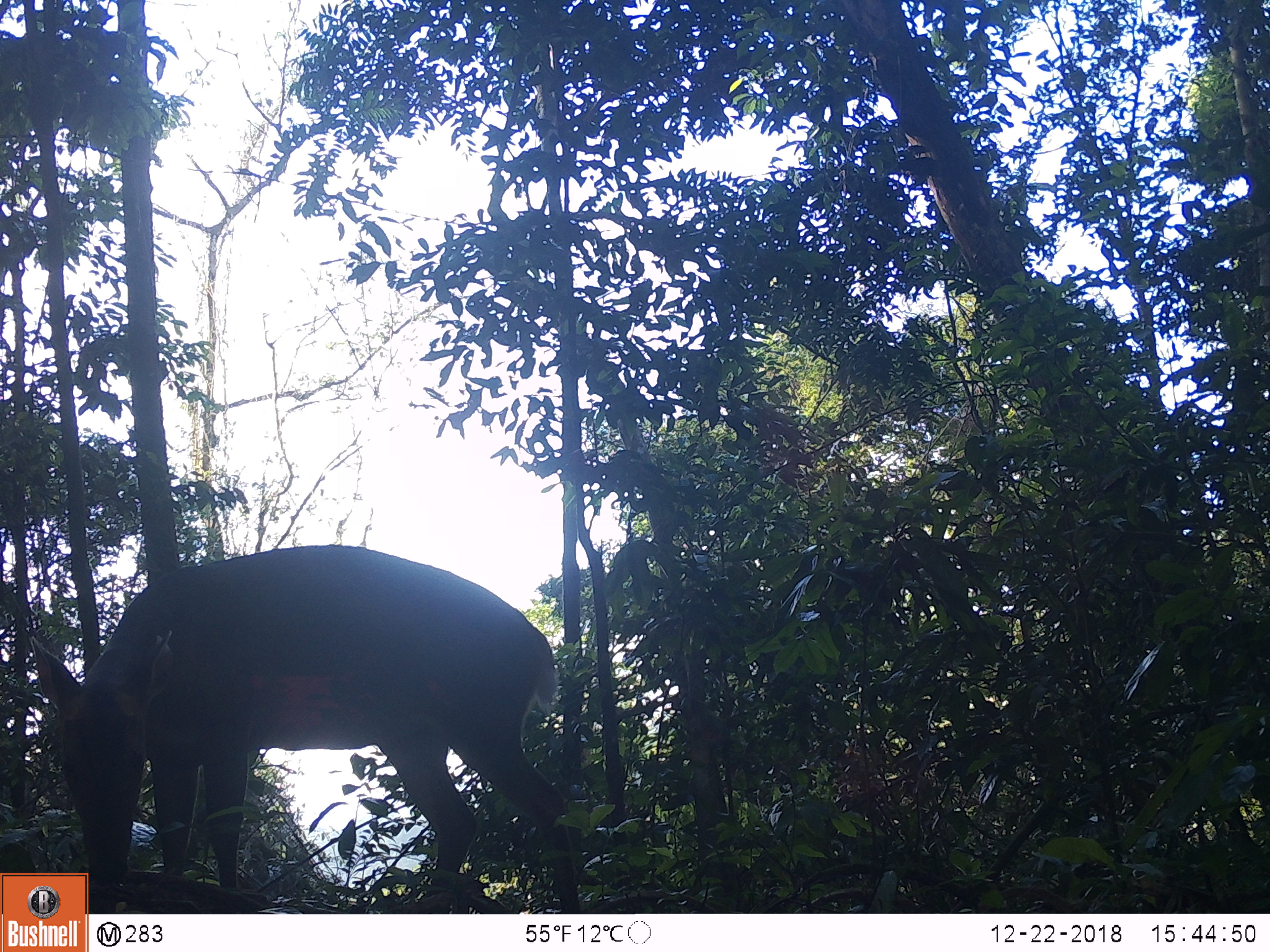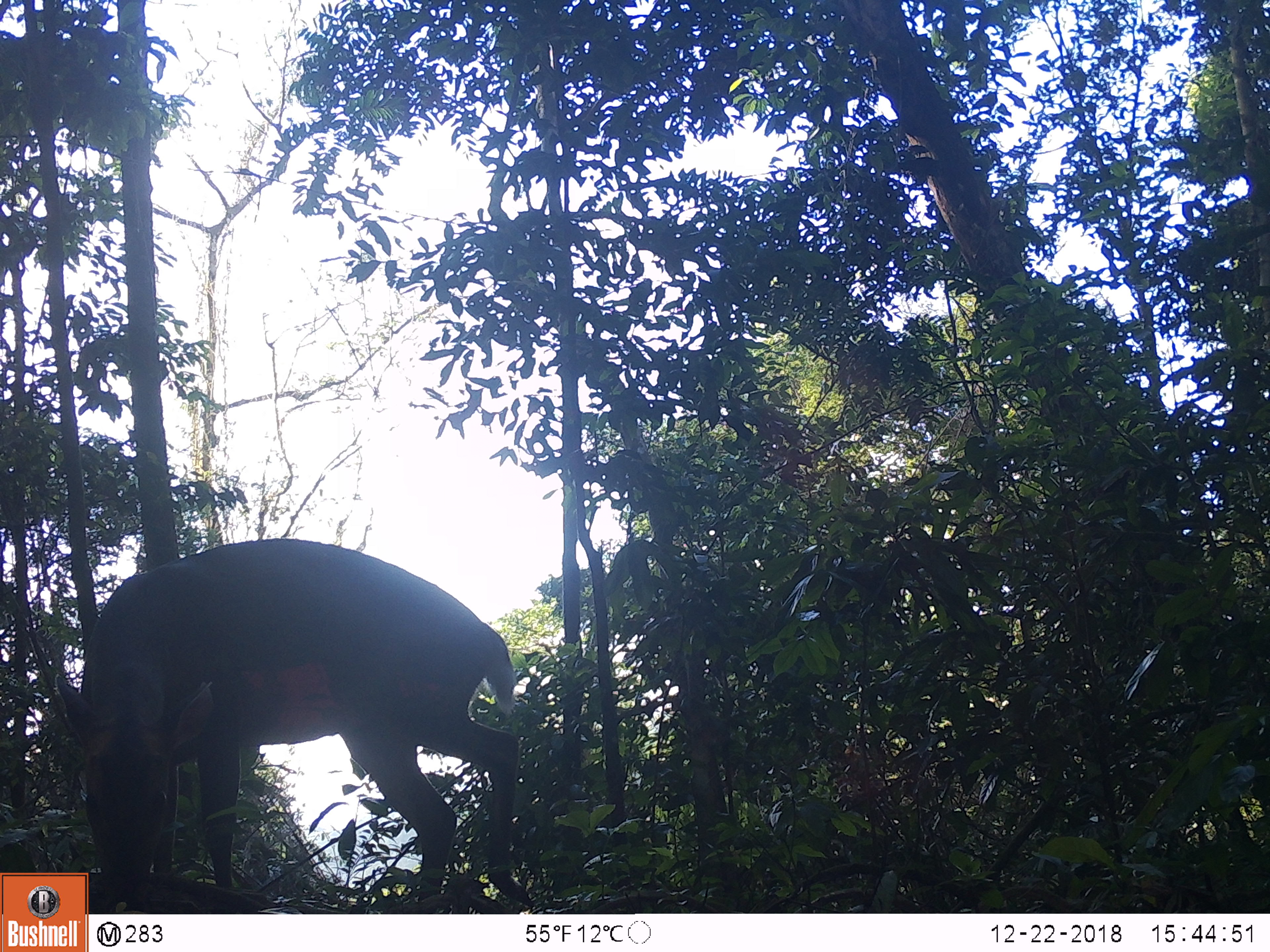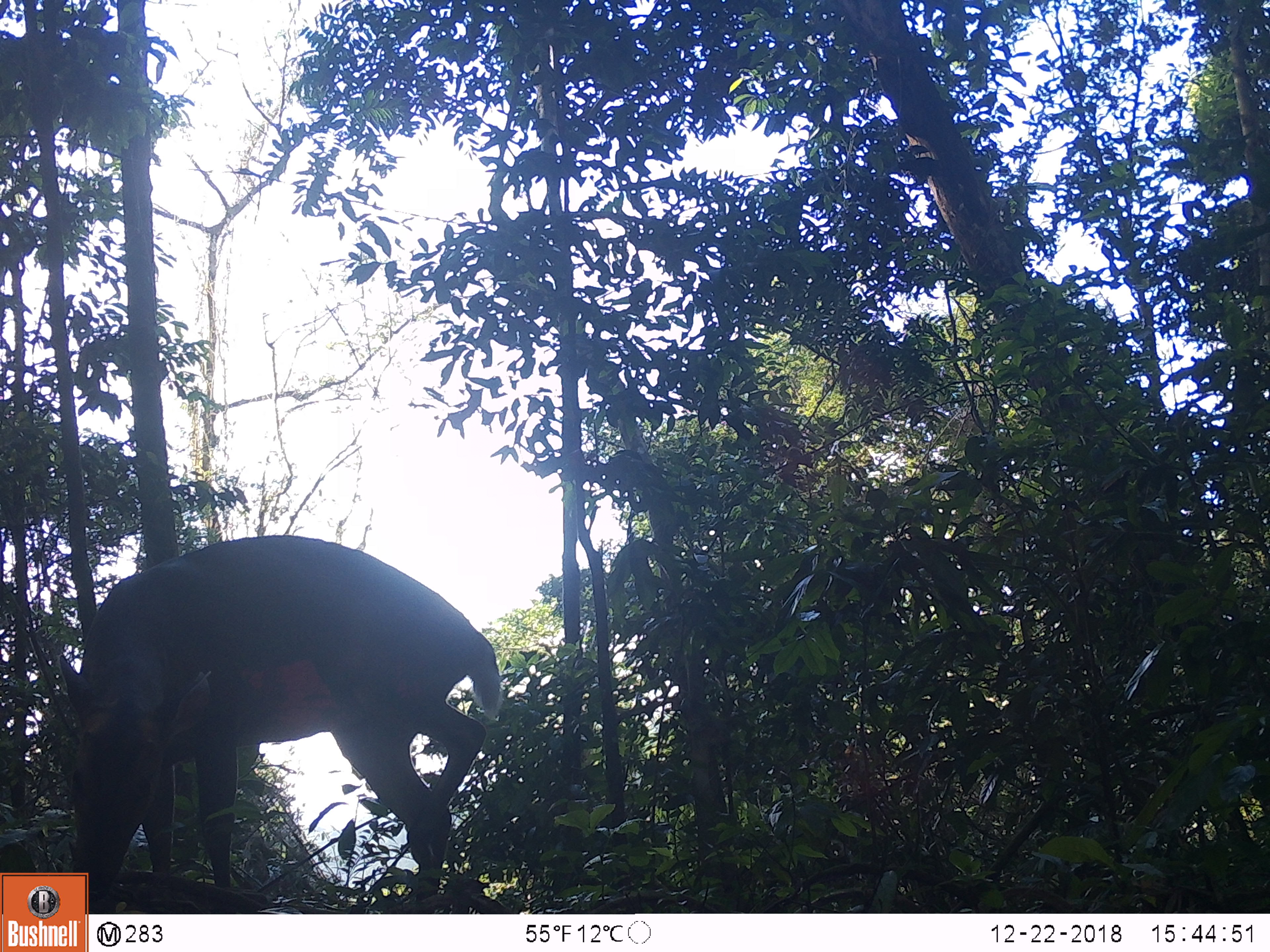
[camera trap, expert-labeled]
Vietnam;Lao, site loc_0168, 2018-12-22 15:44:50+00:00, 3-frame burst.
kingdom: Animalia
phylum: Chordata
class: Mammalia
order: Artiodactyla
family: Cervidae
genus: Muntiacus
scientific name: Muntiacus vuquangensis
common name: large-antlered muntjac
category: large antlered muntjac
Large antlered muntjac (large-antlered muntjac) (Muntiacus vuquangensis). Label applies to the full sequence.